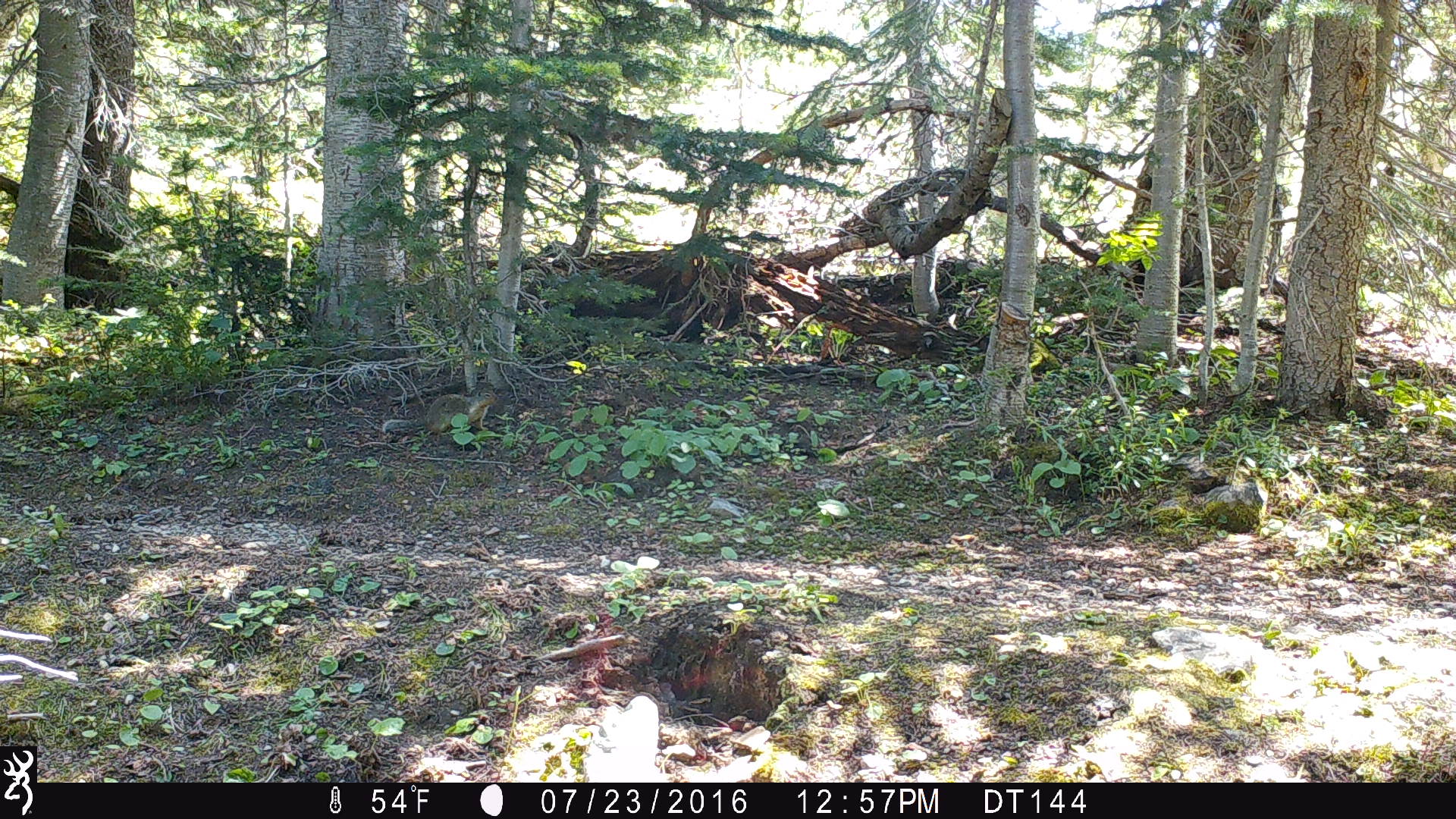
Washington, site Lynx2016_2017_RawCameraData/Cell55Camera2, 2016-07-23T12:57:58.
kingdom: Animalia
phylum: Chordata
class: Mammalia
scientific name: Mammalia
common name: small mammal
Small mammal (Mammalia). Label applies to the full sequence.